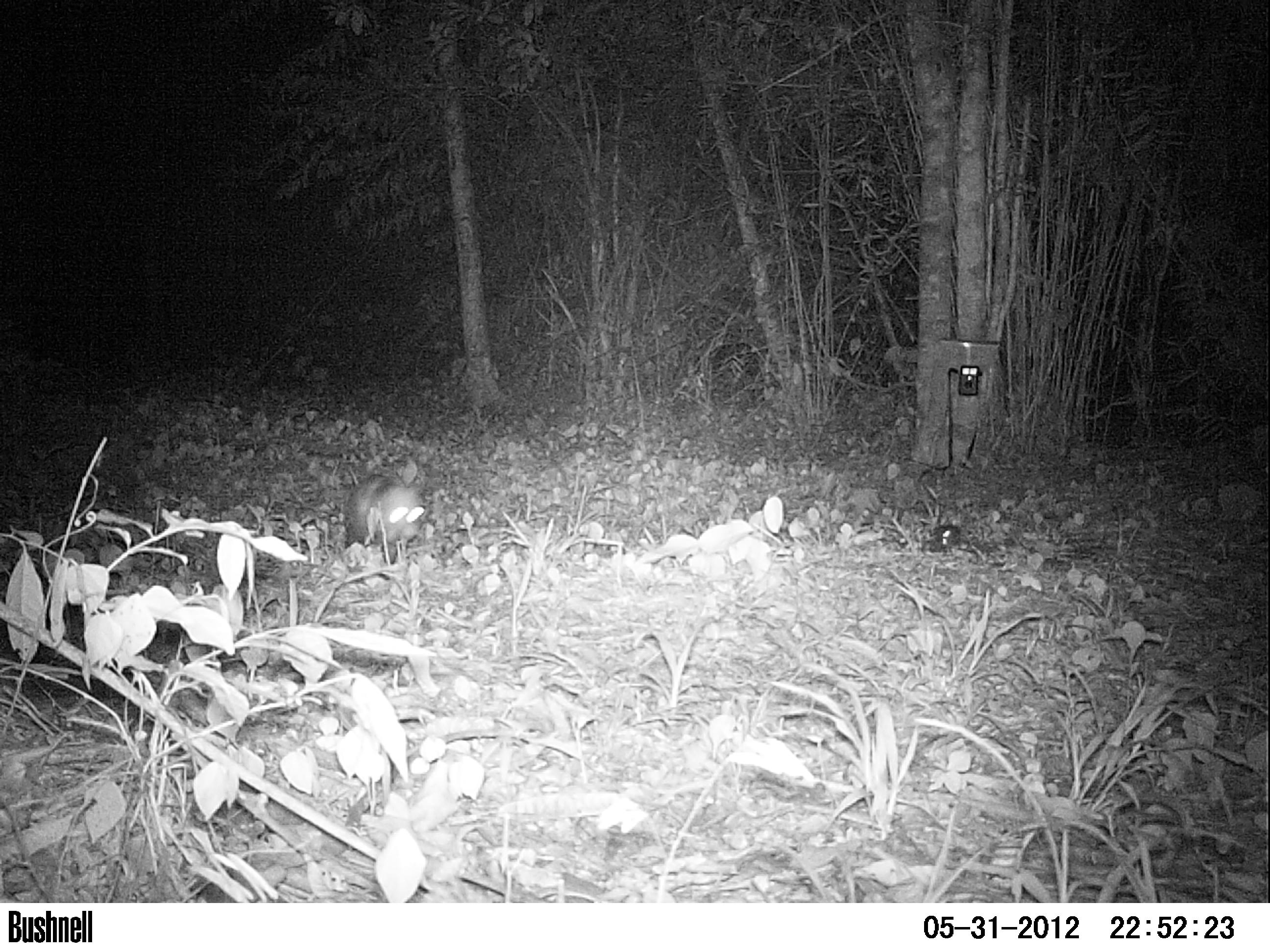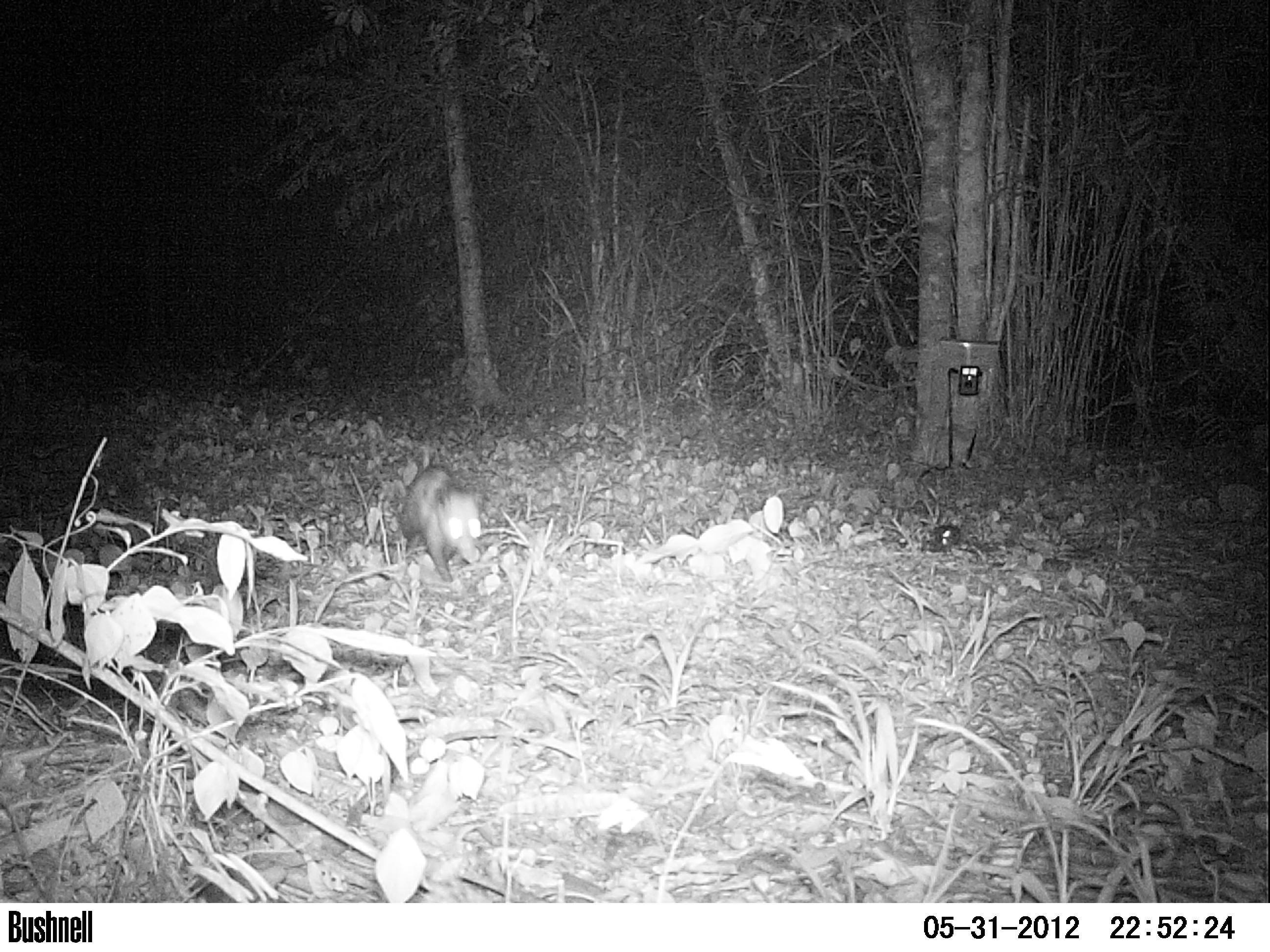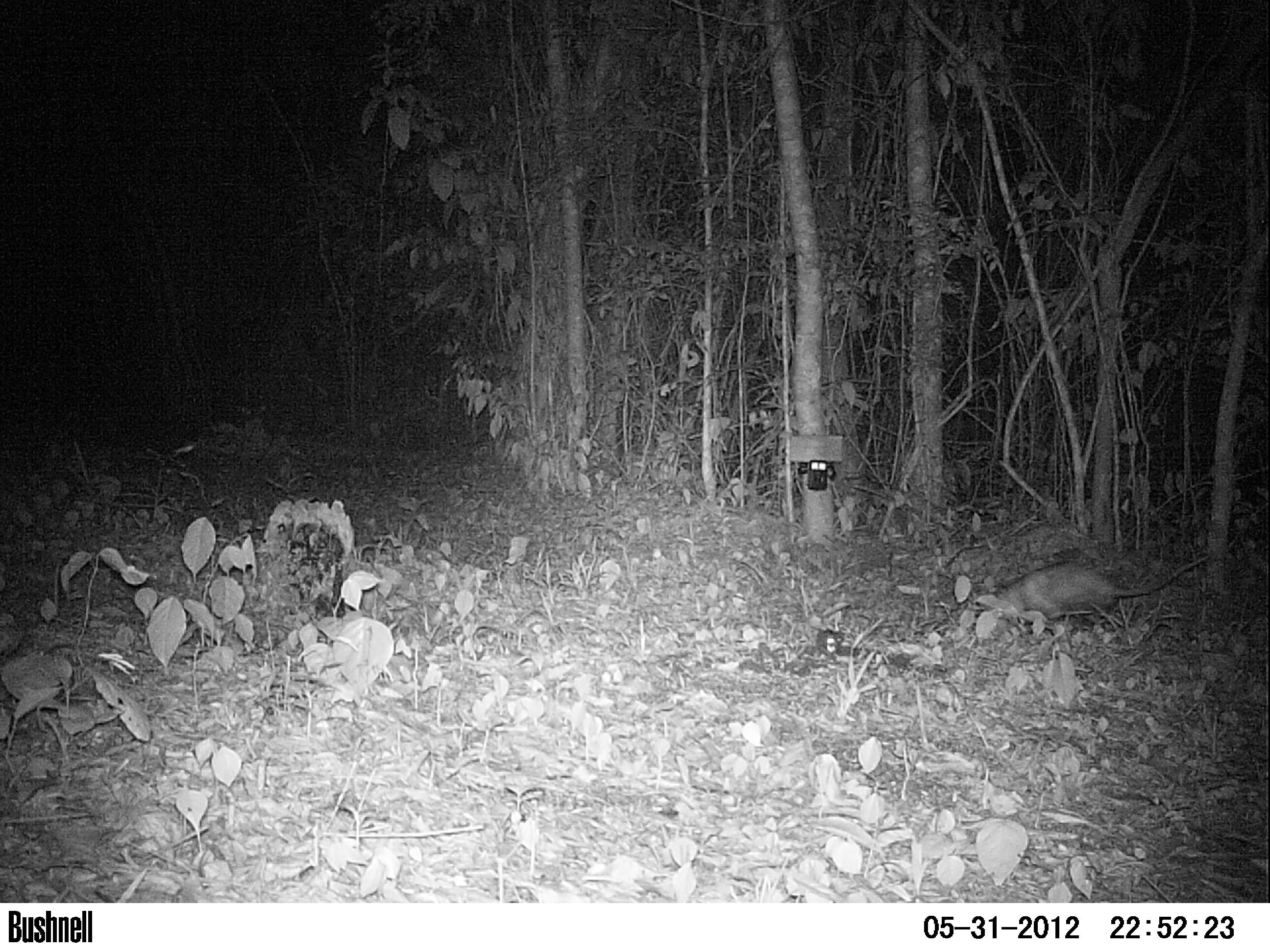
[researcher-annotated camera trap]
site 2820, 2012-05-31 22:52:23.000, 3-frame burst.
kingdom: Animalia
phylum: Chordata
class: Mammalia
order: Didelphimorphia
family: Didelphidae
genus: Didelphis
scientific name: Didelphis virginiana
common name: virginia opossum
Didelphis virginiana (virginia opossum), count 1, age adult.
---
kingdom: Animalia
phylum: Chordata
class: Mammalia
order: Didelphimorphia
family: Didelphidae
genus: Didelphis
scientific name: Didelphis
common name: american opossums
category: didelphis sp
Didelphis sp (american opossums) (Didelphis), count 1, age adult.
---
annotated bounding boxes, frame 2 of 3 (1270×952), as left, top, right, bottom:
didelphis virginiana: 395, 458, 485, 582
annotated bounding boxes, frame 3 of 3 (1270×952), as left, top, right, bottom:
didelphis sp: 986, 554, 1209, 633